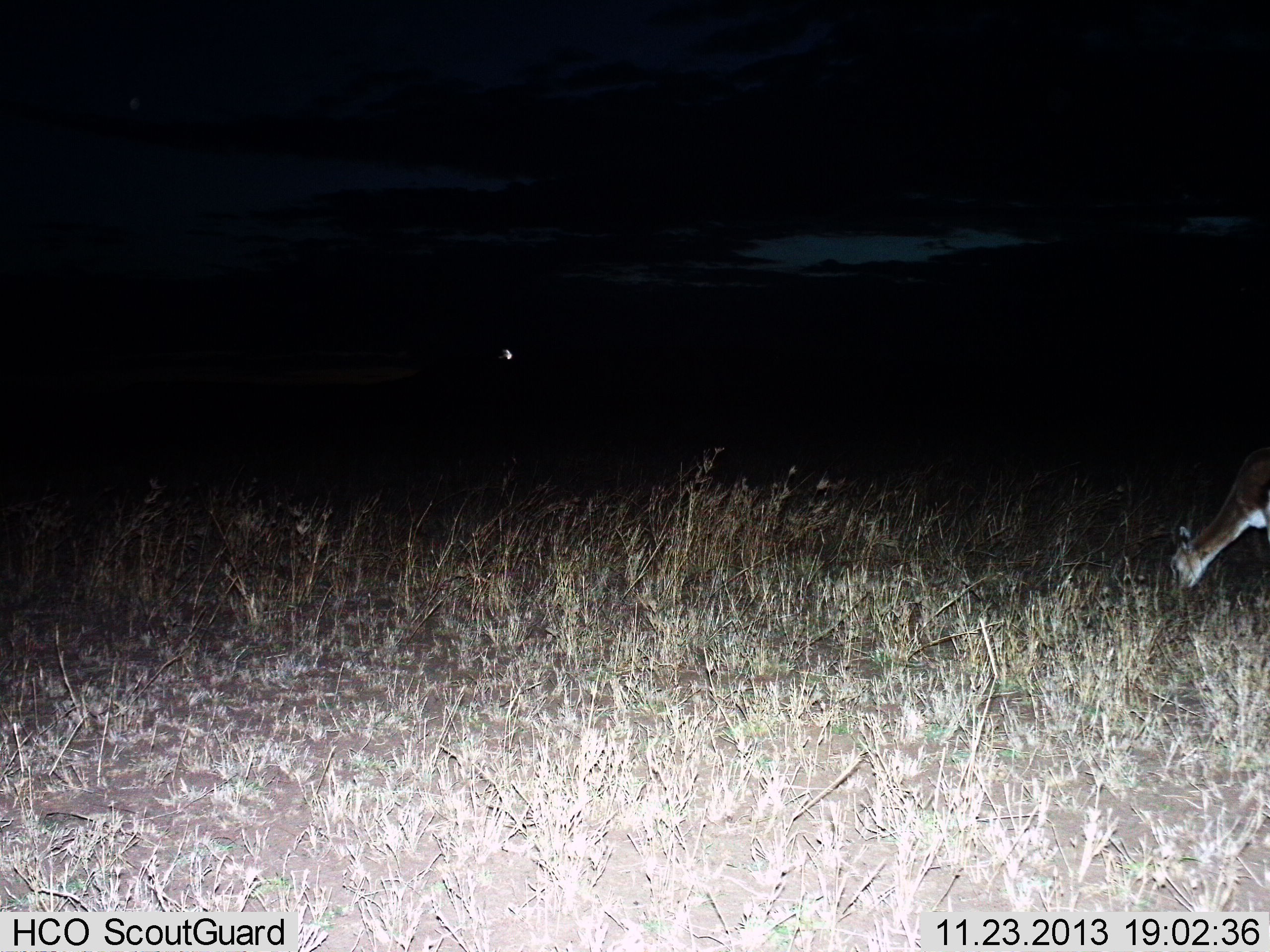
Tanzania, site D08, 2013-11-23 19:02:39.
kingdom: Animalia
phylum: Chordata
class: Mammalia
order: Artiodactyla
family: Bovidae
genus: Redunca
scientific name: Redunca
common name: reedbuck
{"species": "reedbuck (Redunca)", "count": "1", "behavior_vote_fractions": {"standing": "0%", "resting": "0%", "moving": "0%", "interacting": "0%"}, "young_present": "0%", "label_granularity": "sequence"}